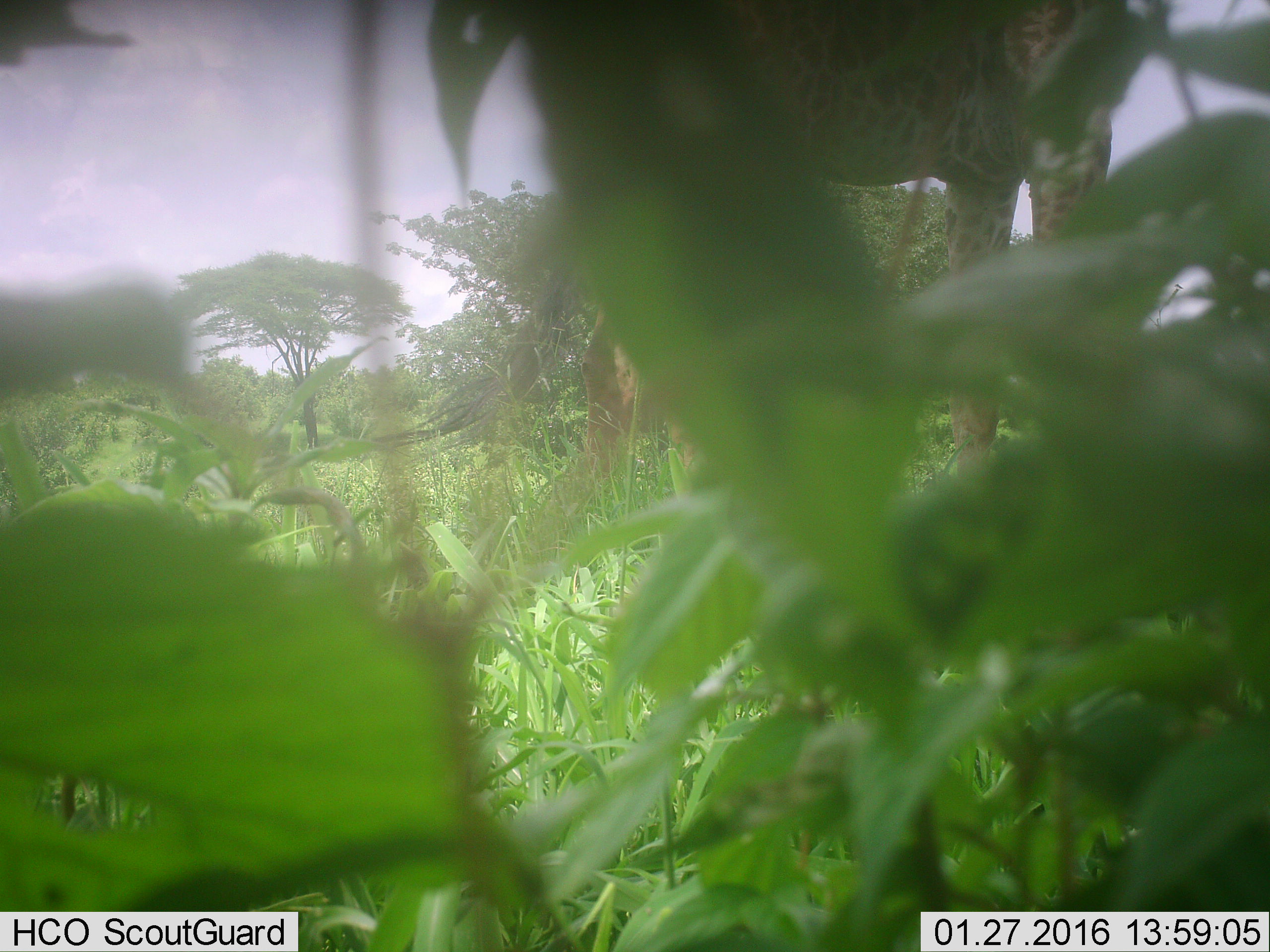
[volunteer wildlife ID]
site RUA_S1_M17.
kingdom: Animalia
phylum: Chordata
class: Mammalia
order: Artiodactyla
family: Giraffidae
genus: Giraffa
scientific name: Giraffa camelopardalis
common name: giraffe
Giraffe (Giraffa camelopardalis), count 1. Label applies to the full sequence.